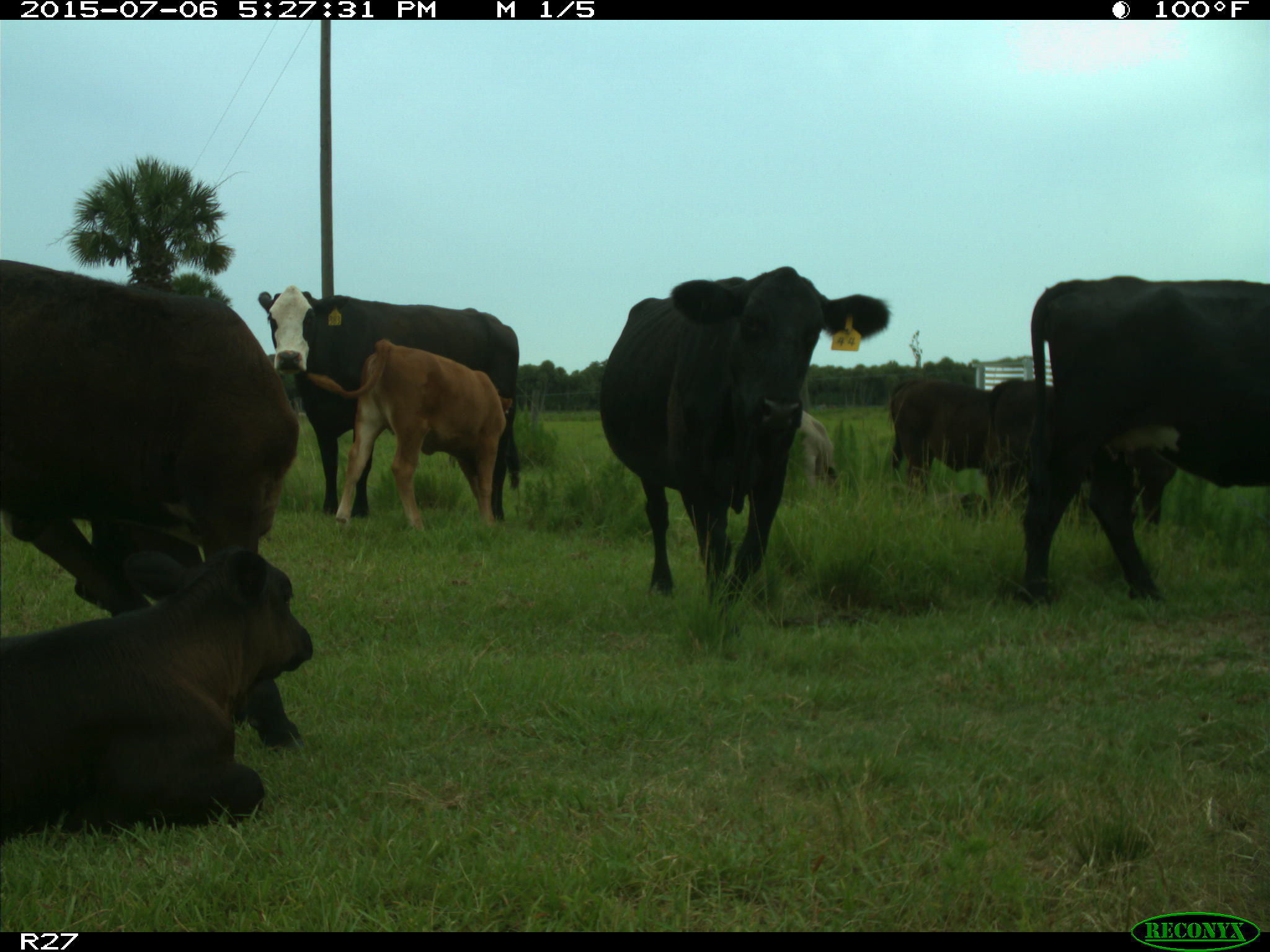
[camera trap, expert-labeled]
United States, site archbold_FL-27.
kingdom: Animalia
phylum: Chordata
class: Mammalia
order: Artiodactyla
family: Bovidae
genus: Bos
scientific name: Bos taurus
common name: domestic cow